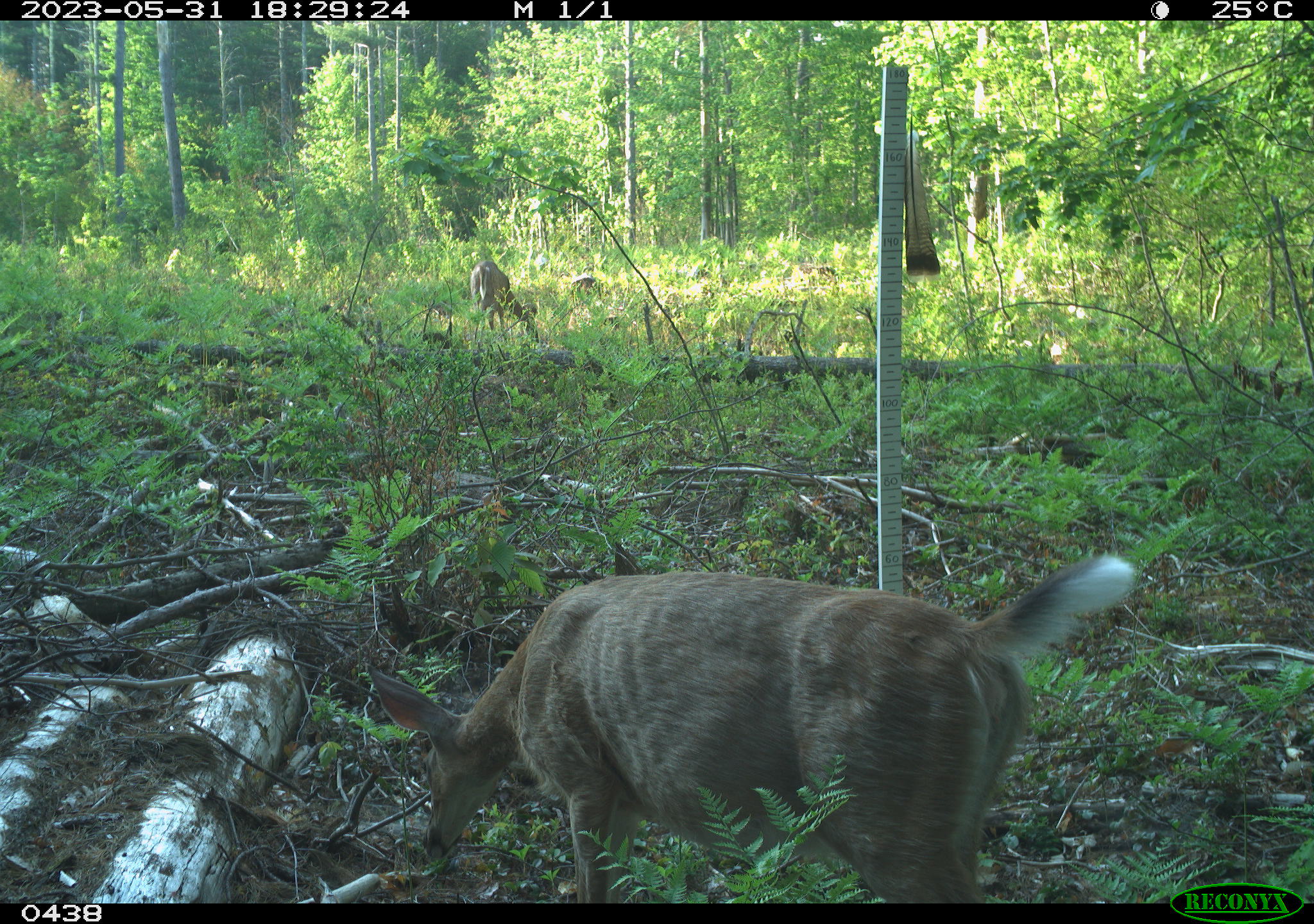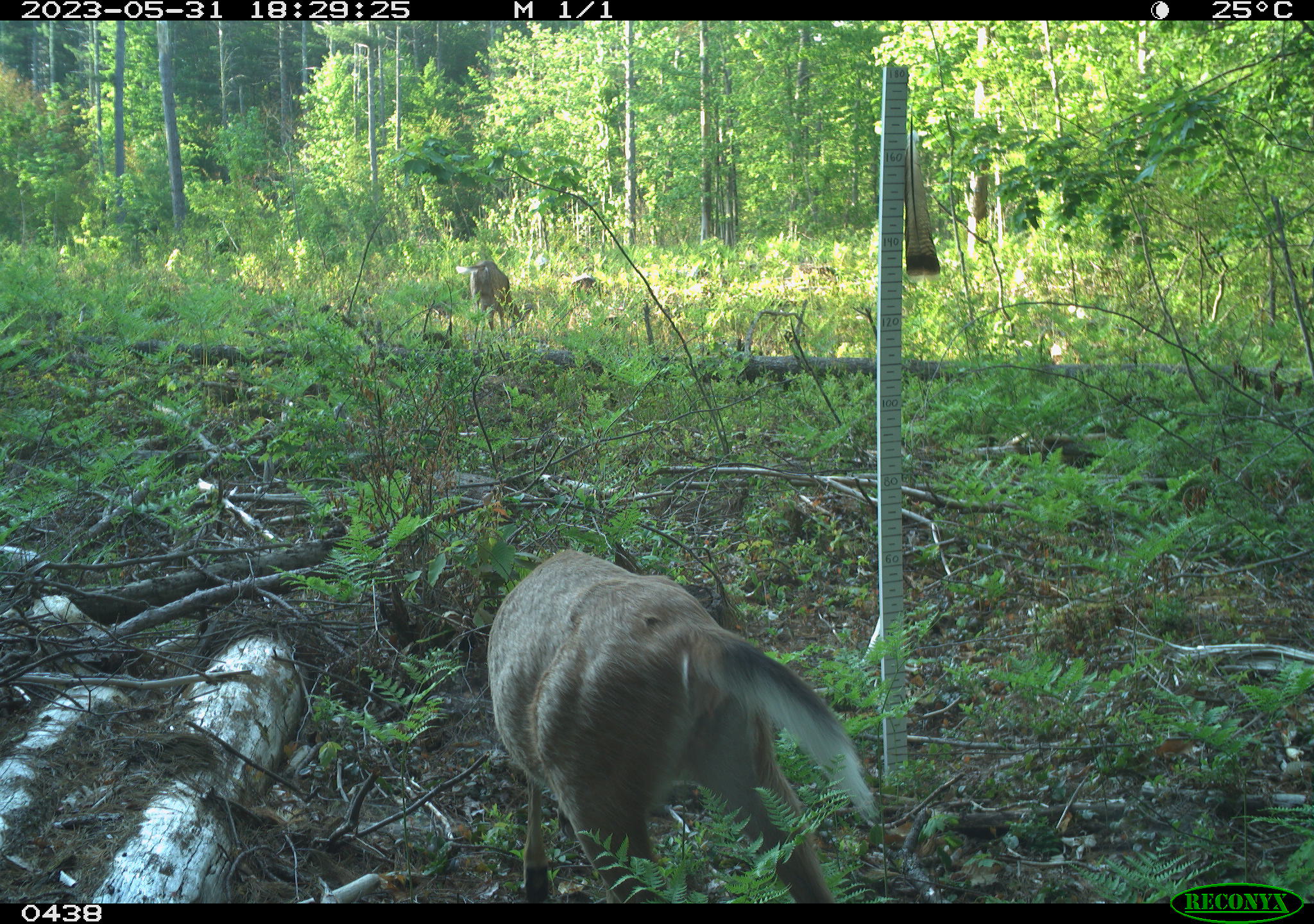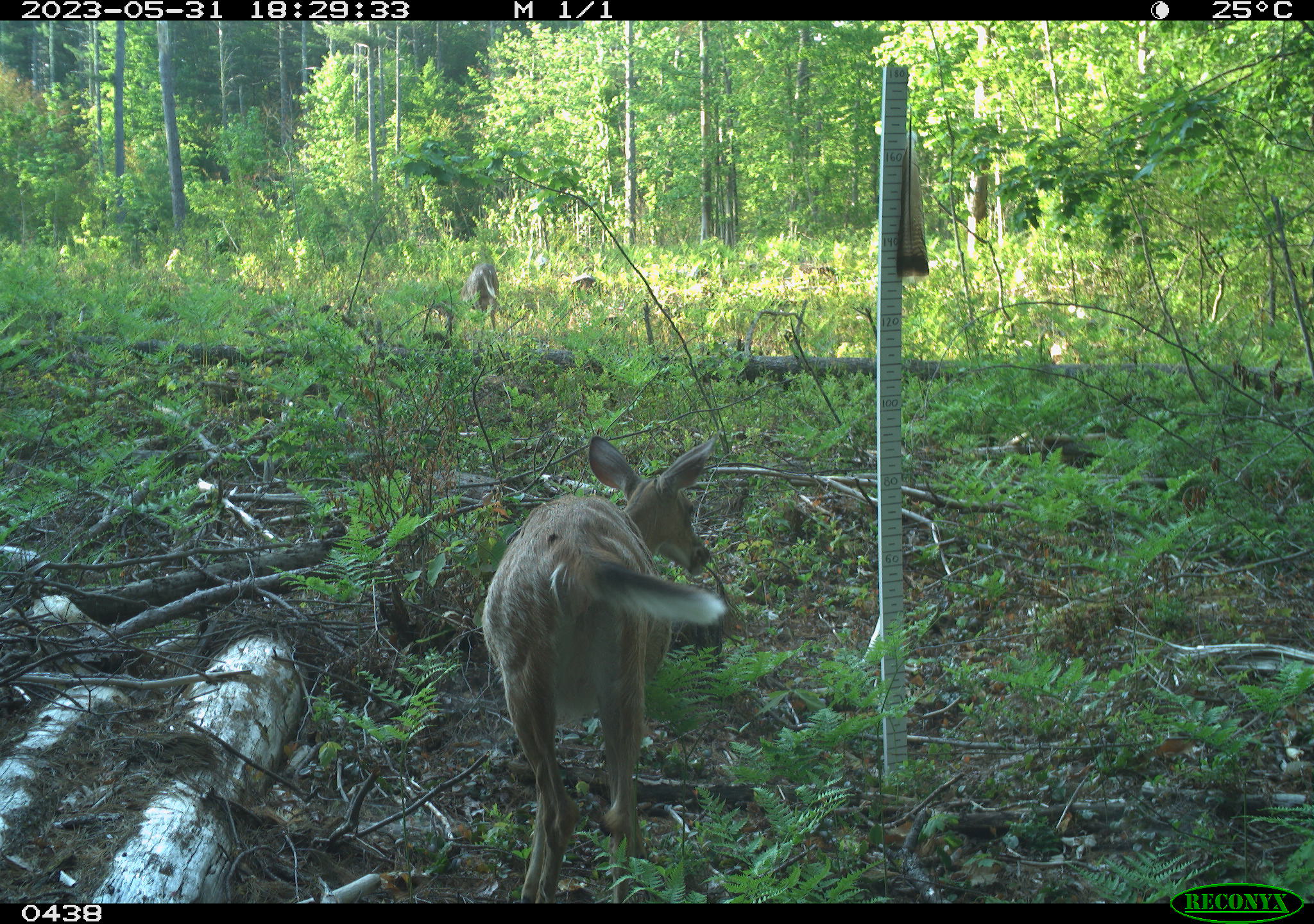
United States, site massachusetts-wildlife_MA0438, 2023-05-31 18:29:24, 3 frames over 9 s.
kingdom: Animalia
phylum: Chordata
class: Mammalia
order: Artiodactyla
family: Cervidae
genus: Odocoileus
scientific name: Odocoileus virginianus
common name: white-tailed deer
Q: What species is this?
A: White-tailed deer (Odocoileus virginianus).